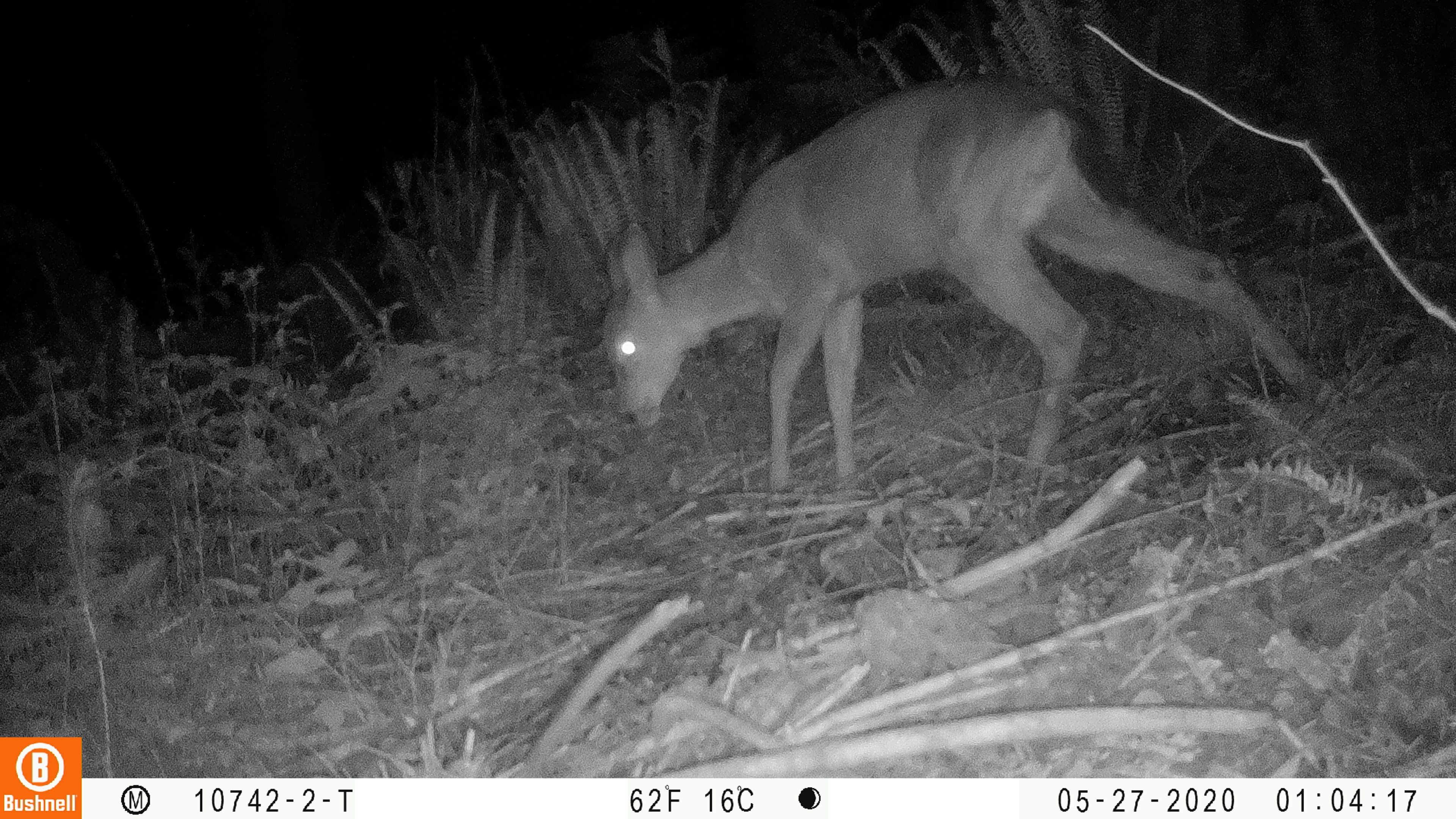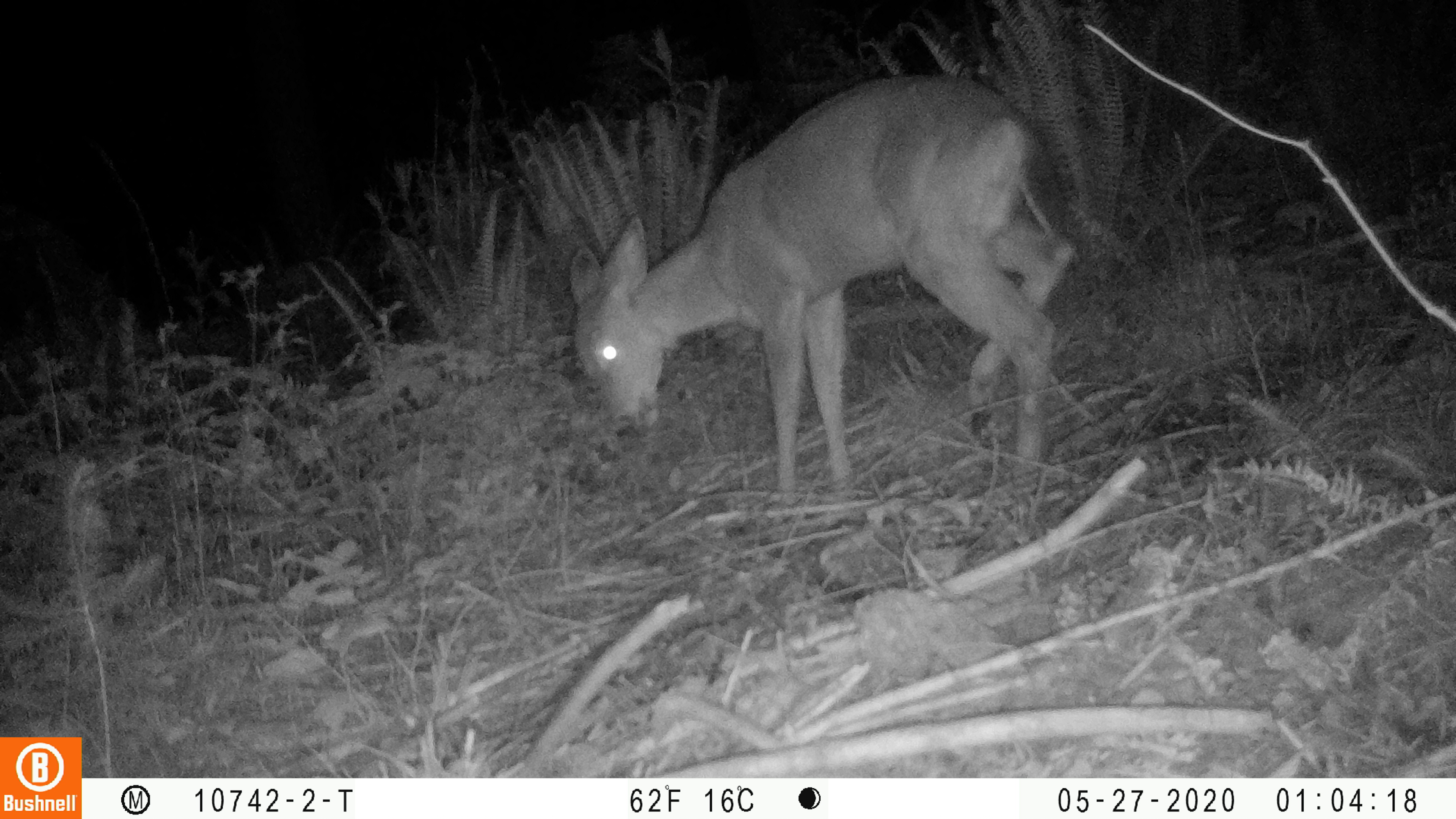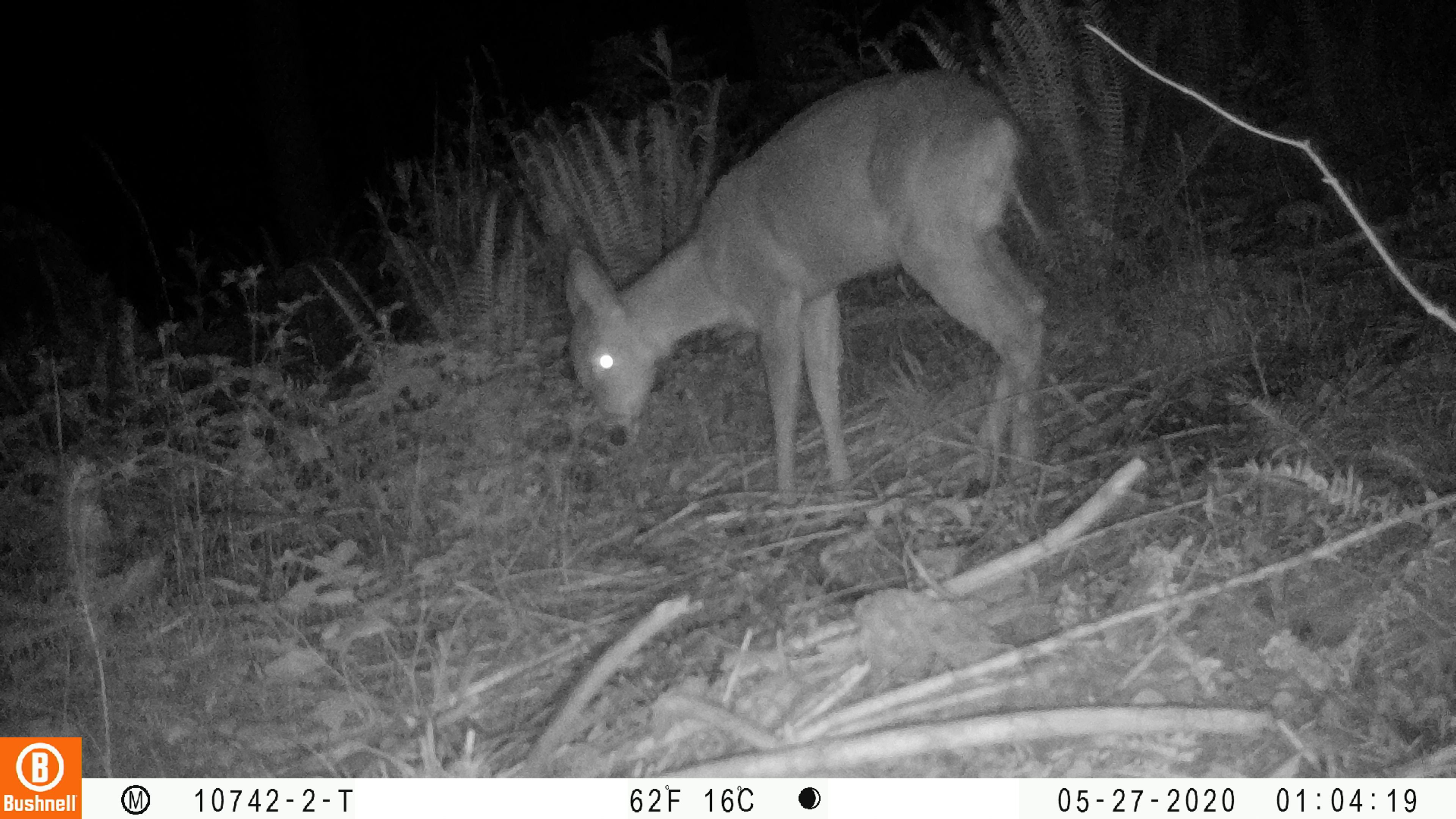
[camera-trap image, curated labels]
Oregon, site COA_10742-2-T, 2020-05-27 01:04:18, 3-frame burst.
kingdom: Animalia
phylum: Chordata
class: Mammalia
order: Artiodactyla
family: Cervidae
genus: Odocoileus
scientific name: Odocoileus hemionus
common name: black-tailed deer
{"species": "black-tailed deer (Odocoileus hemionus)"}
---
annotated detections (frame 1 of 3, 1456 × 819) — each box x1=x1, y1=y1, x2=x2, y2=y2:
black-tailed deer: x1=588, y1=38, x2=1314, y2=497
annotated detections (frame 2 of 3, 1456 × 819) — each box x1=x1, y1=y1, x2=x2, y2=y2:
black-tailed deer: x1=556, y1=52, x2=1077, y2=509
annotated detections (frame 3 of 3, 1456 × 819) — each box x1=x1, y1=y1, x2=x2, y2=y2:
black-tailed deer: x1=550, y1=54, x2=1070, y2=501